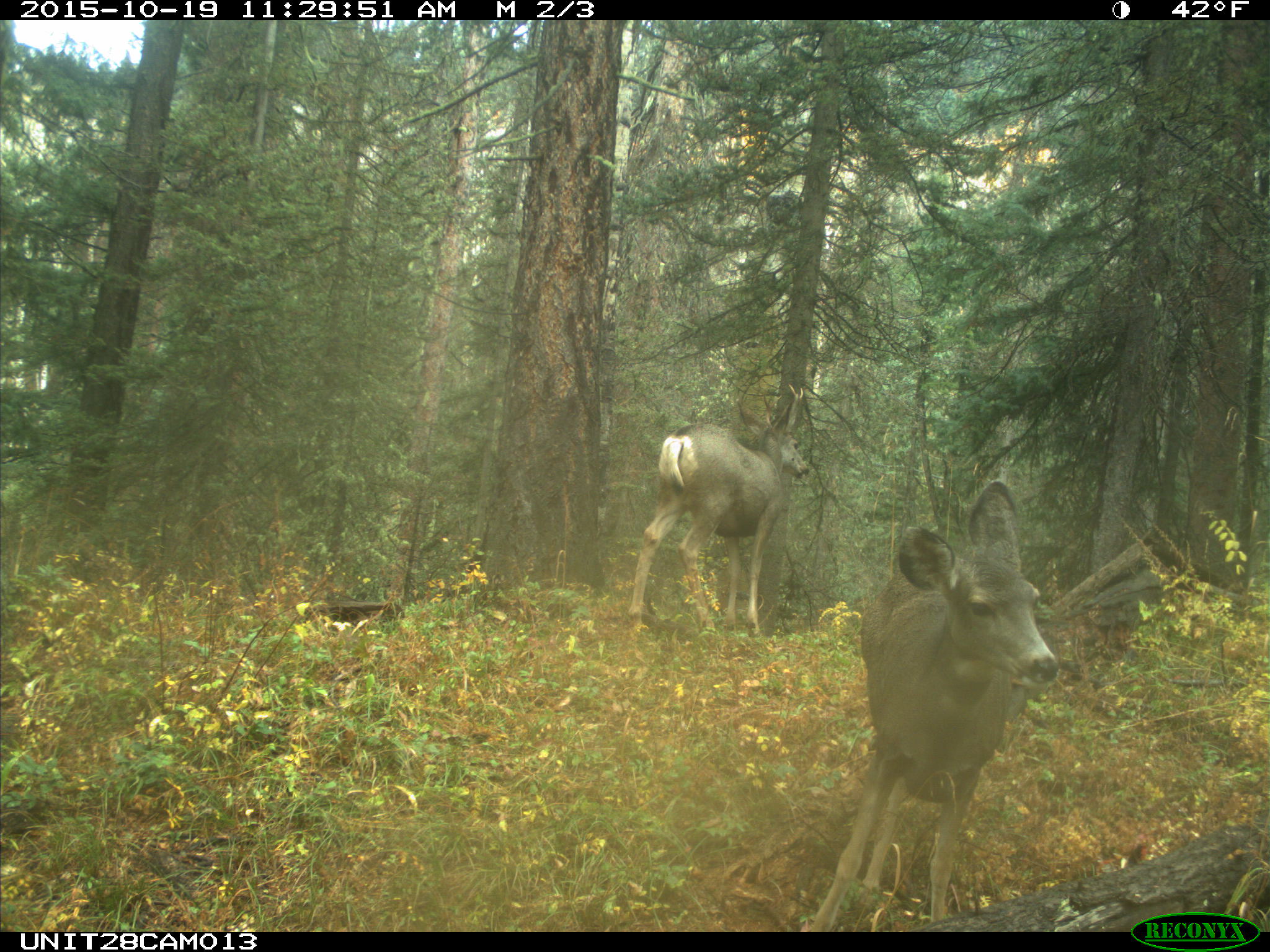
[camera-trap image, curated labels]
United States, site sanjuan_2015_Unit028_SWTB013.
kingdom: Animalia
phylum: Chordata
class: Mammalia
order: Artiodactyla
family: Cervidae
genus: Odocoileus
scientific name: Odocoileus hemionus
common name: mule deer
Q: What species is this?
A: Odocoileus hemionus (mule deer).